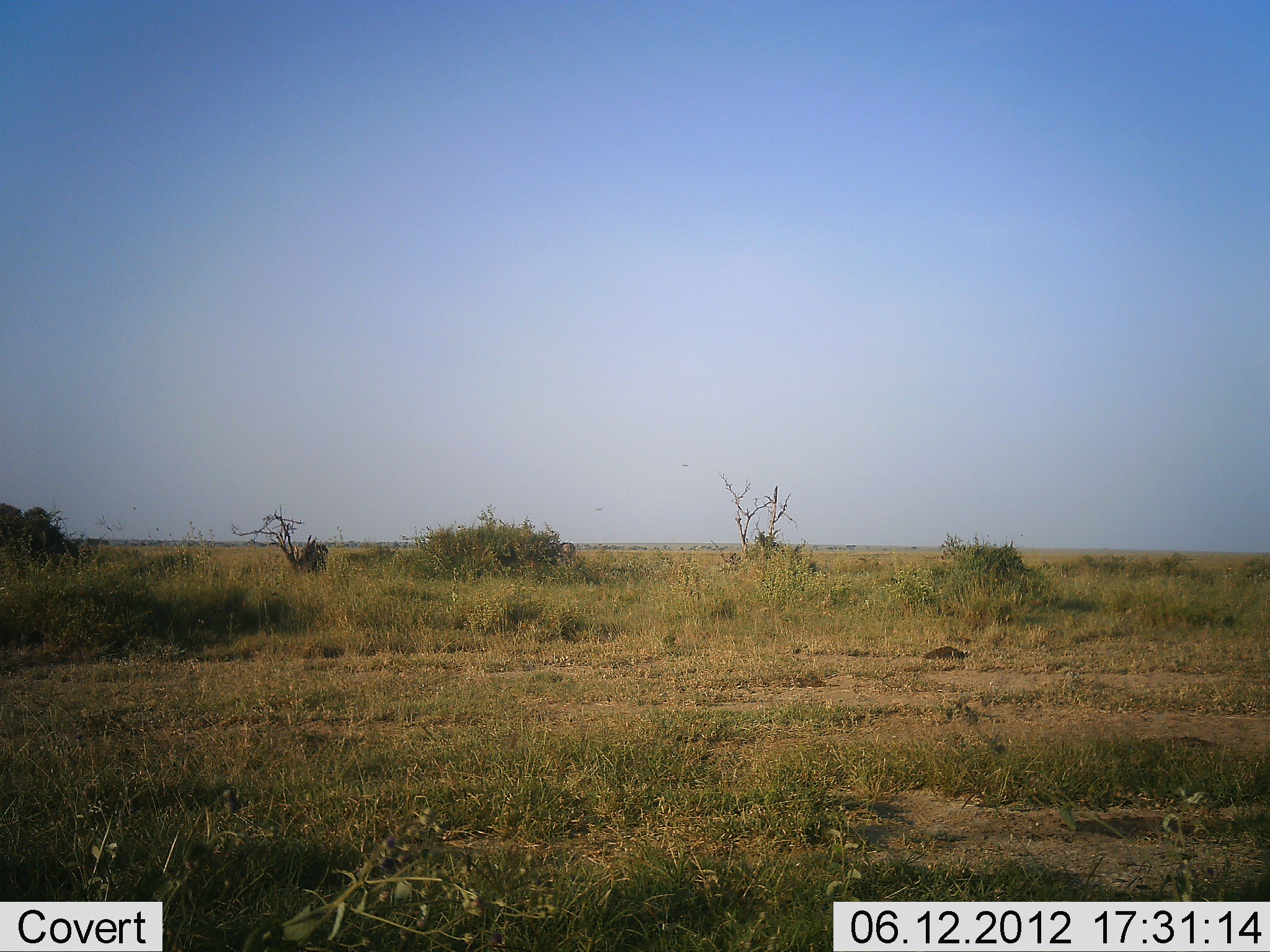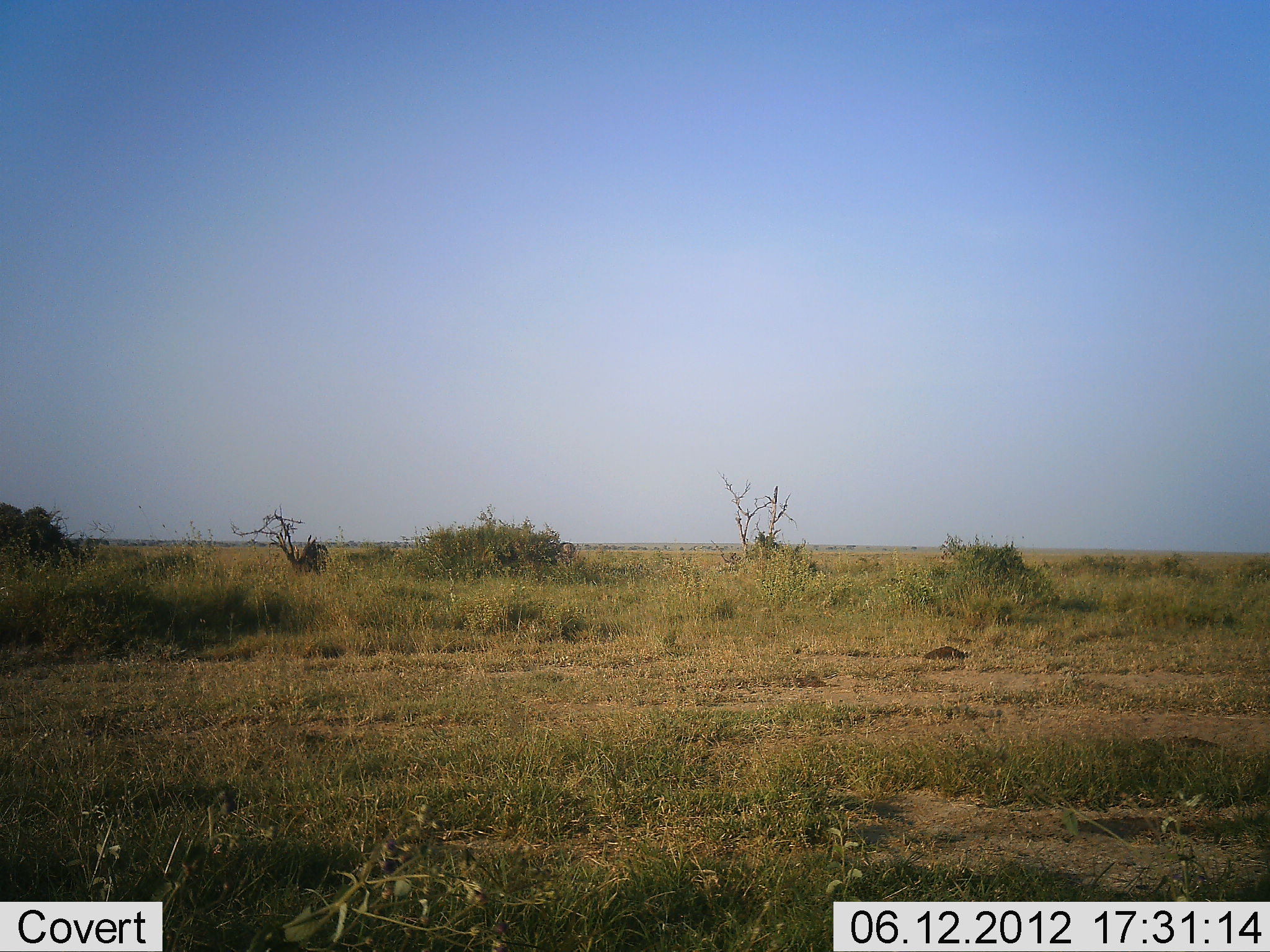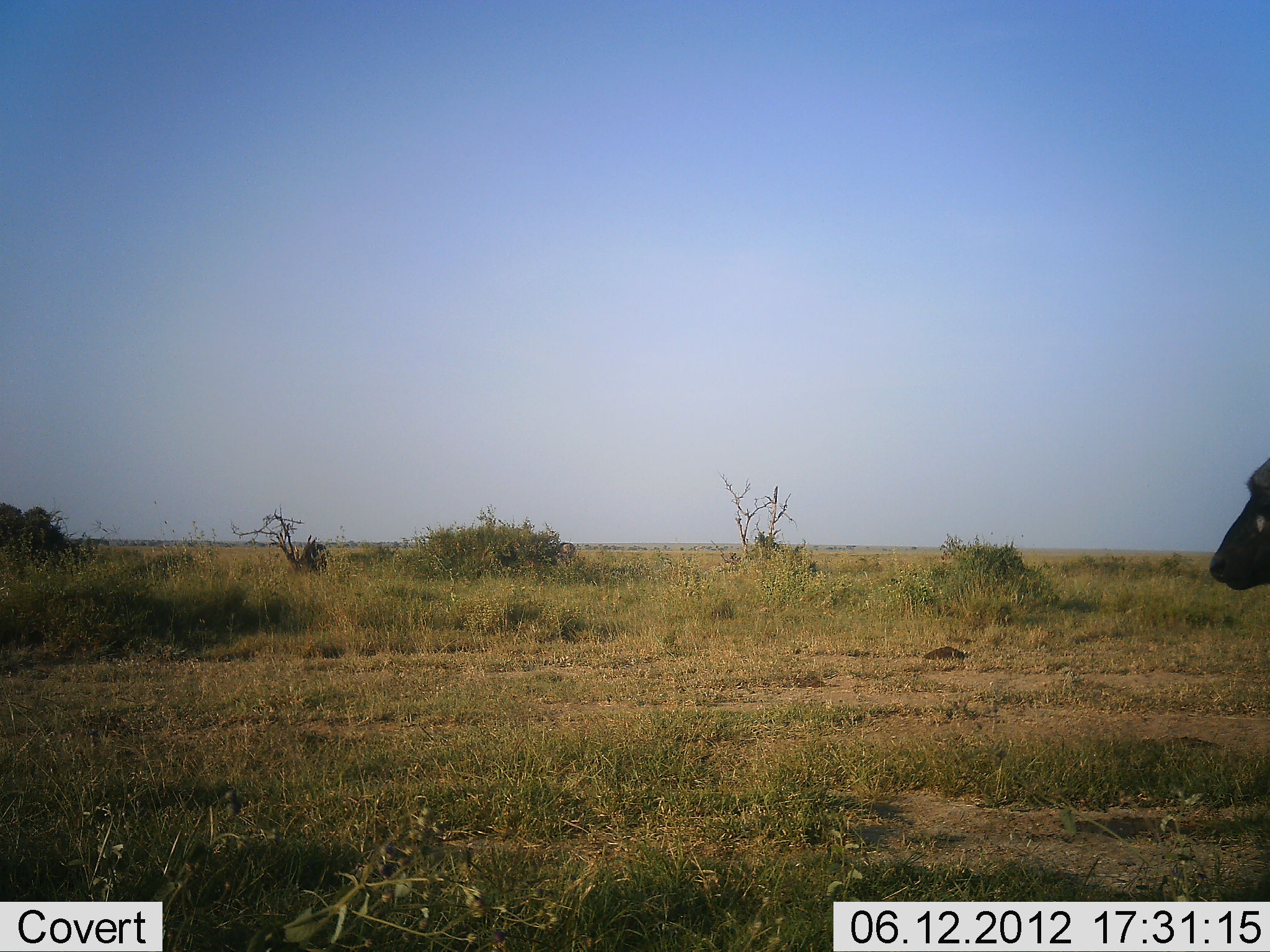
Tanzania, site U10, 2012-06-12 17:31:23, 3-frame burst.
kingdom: Animalia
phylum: Chordata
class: Mammalia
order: Artiodactyla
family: Bovidae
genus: Syncerus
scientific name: Syncerus caffer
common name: cape buffalo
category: buffalo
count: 1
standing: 10%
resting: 0%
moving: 100%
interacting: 0%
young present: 0%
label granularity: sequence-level